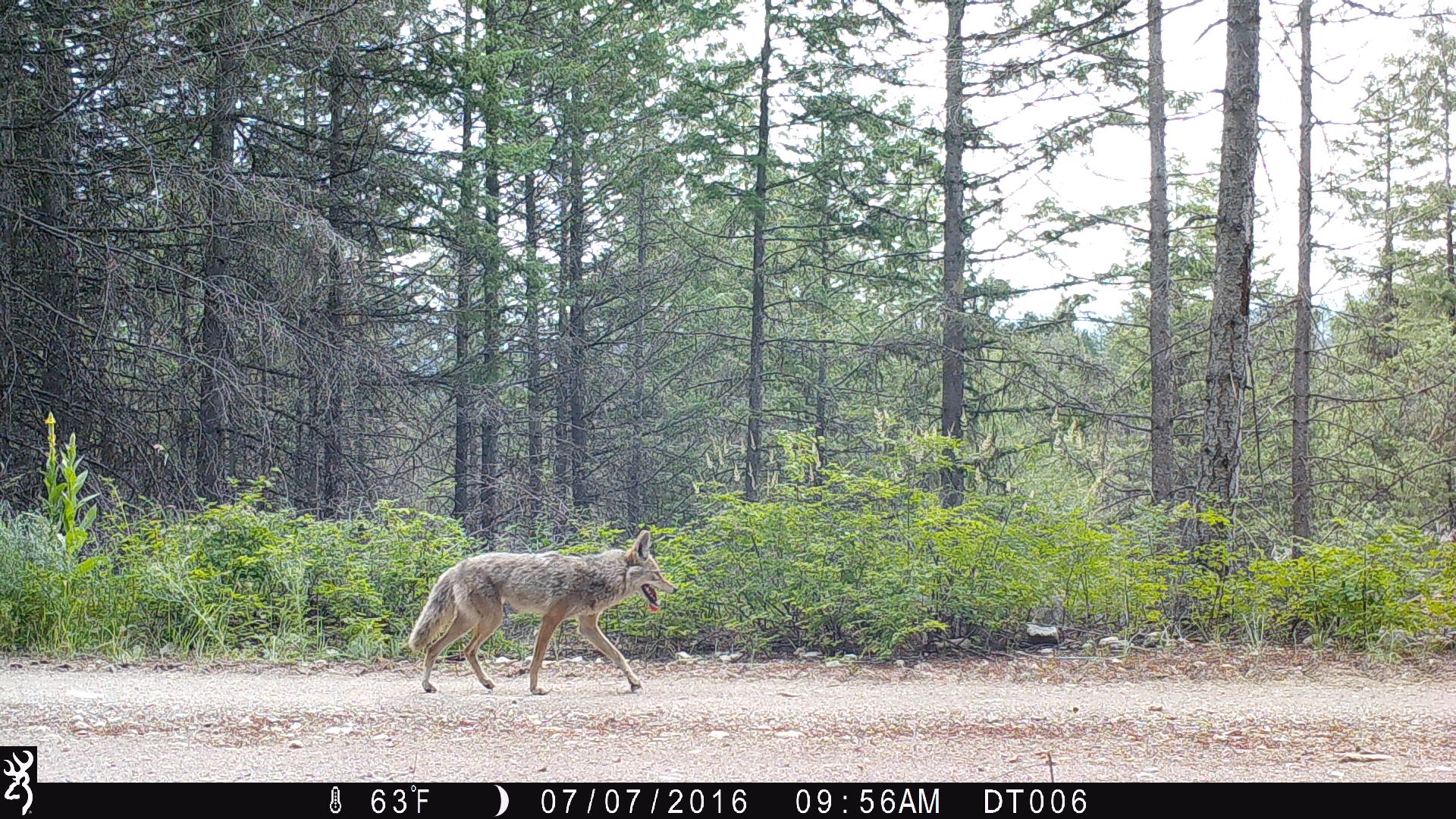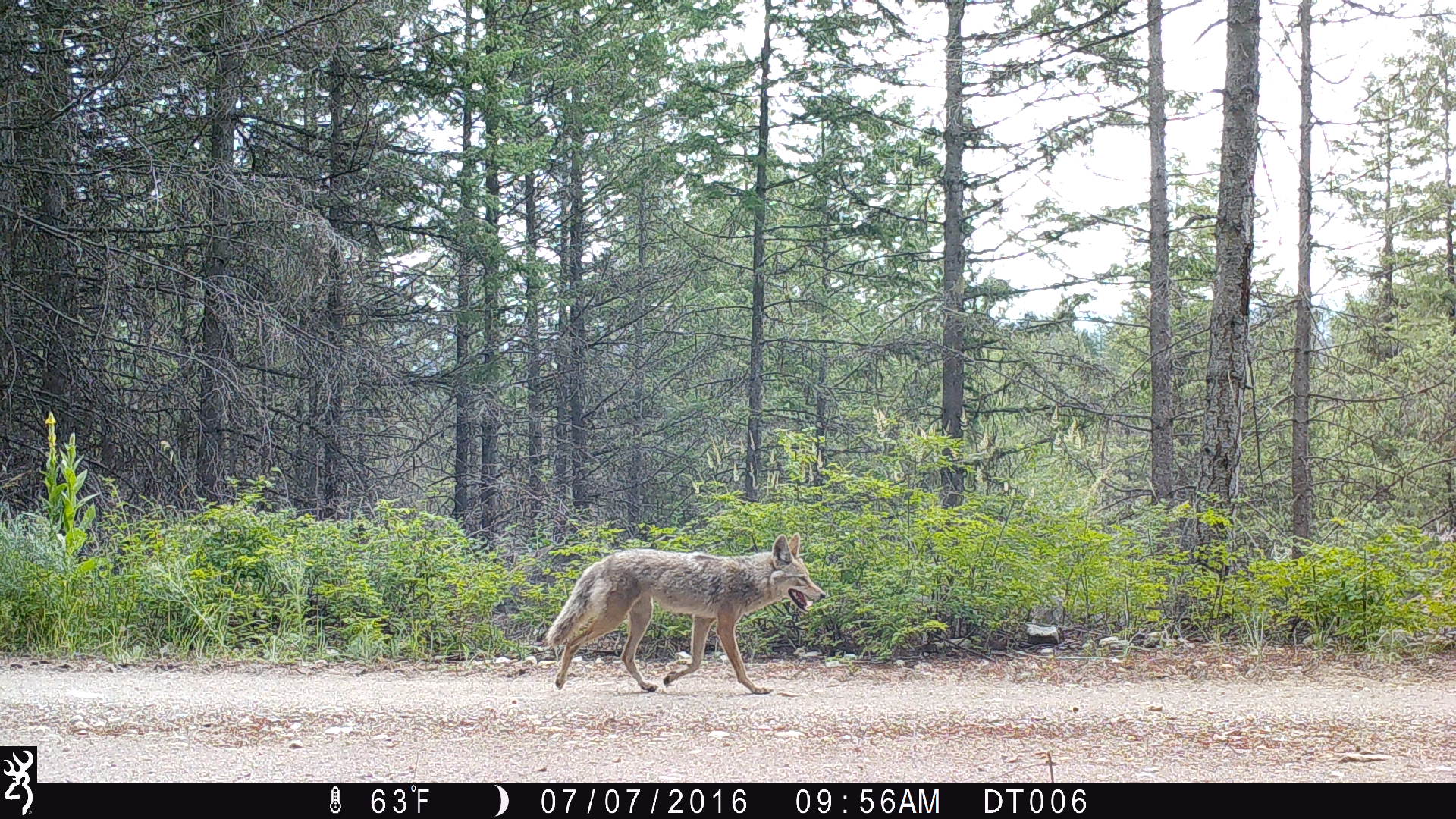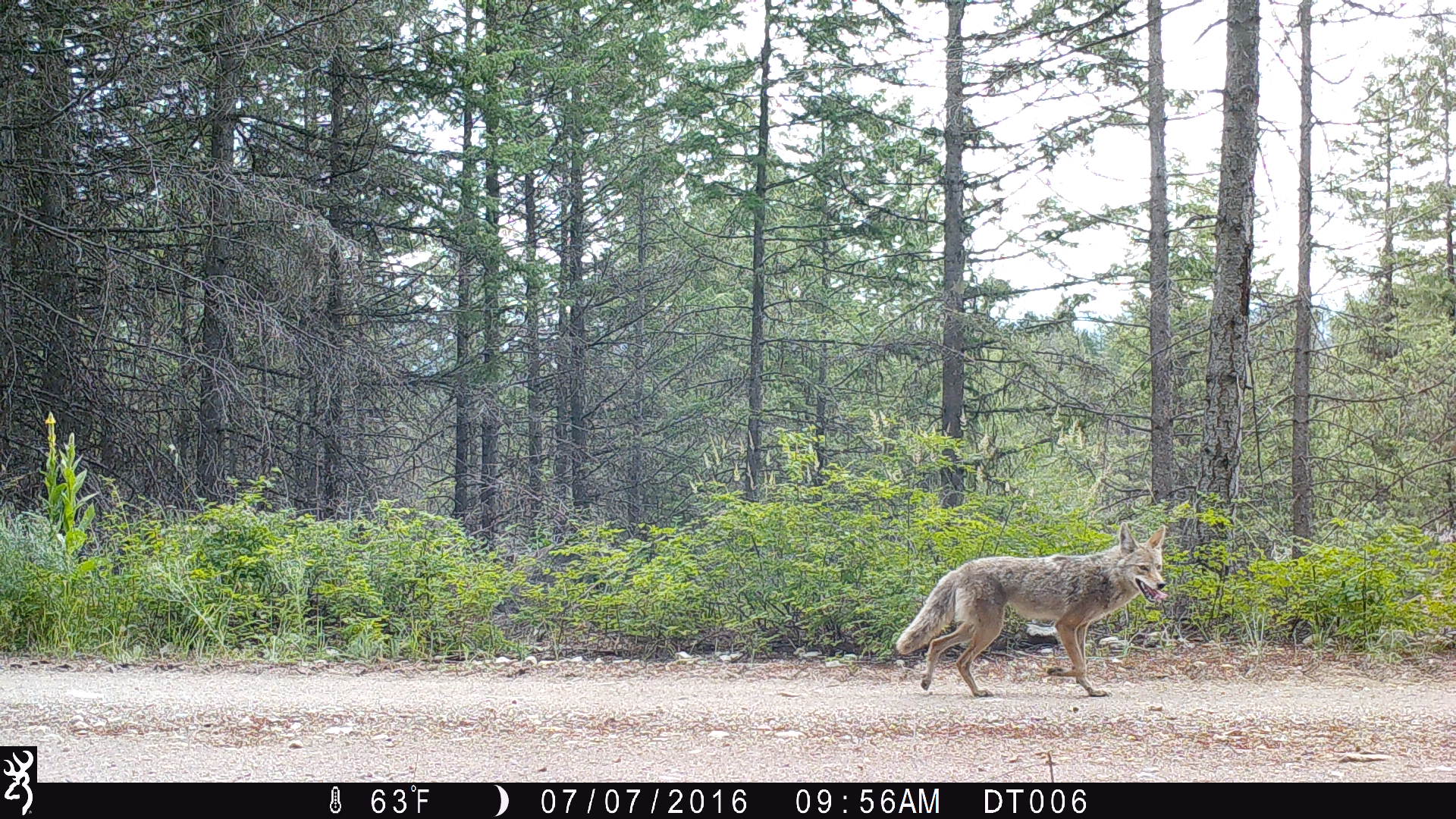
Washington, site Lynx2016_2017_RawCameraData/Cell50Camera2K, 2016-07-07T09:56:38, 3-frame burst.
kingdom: Animalia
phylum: Chordata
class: Mammalia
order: Carnivora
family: Canidae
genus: Canis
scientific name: Canis latrans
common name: coyote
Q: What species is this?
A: Canis latrans (coyote).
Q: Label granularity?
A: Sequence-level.